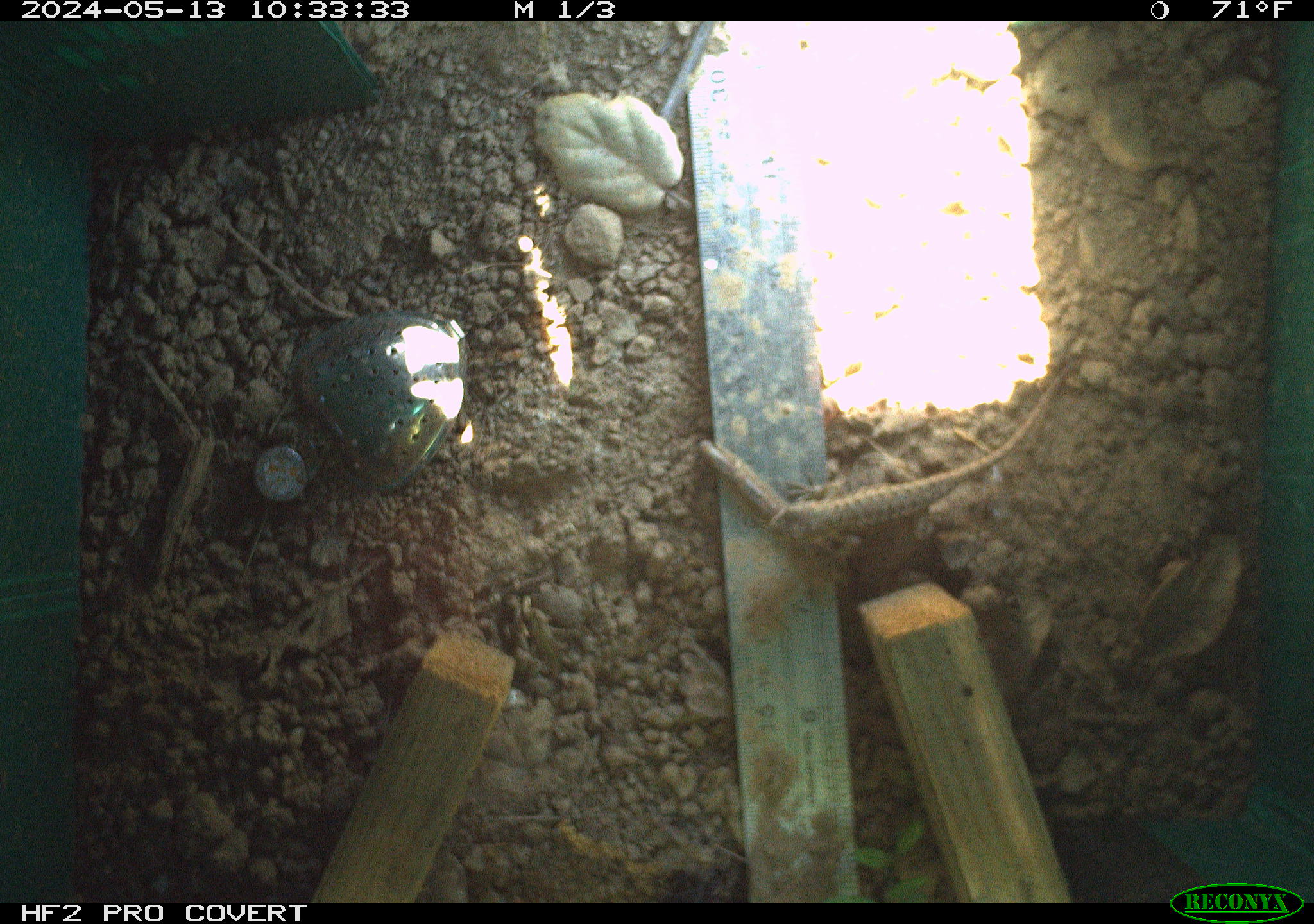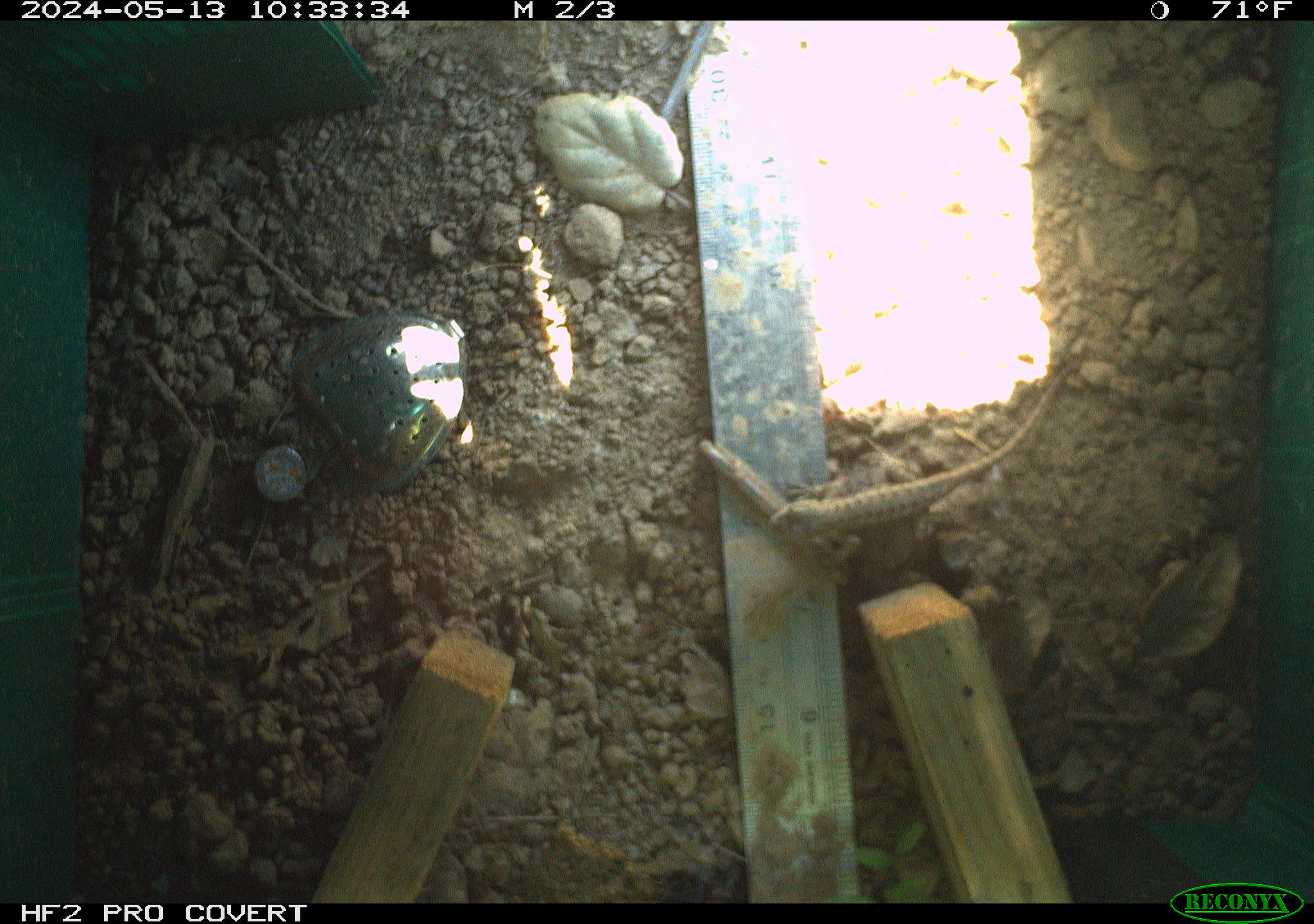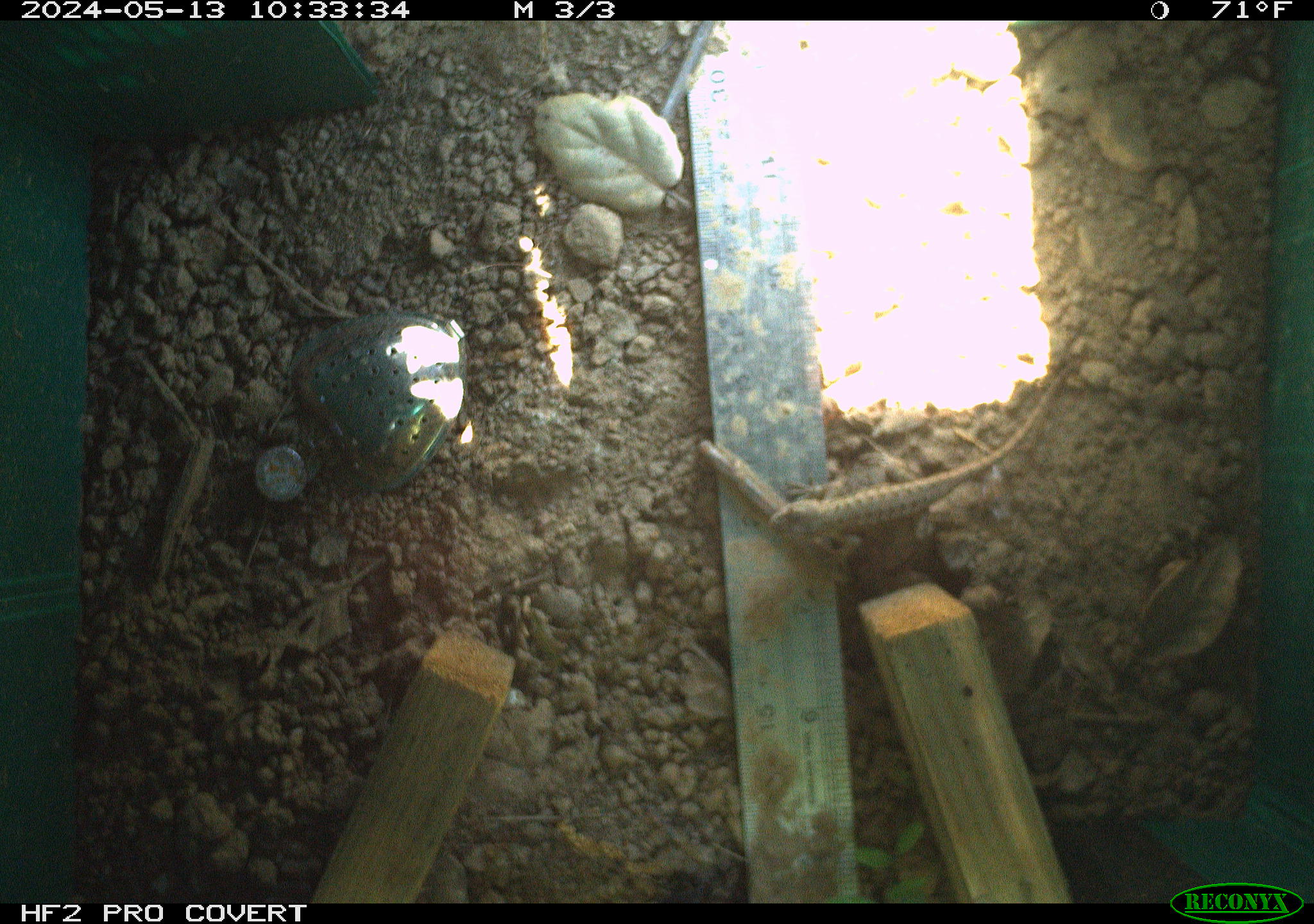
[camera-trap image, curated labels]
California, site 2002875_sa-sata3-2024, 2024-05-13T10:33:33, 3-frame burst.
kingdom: Animalia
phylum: Chordata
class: Reptilia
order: Squamata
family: Phrynosomatidae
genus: Sceloporus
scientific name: Sceloporus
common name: spiny lizards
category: sceloporus species